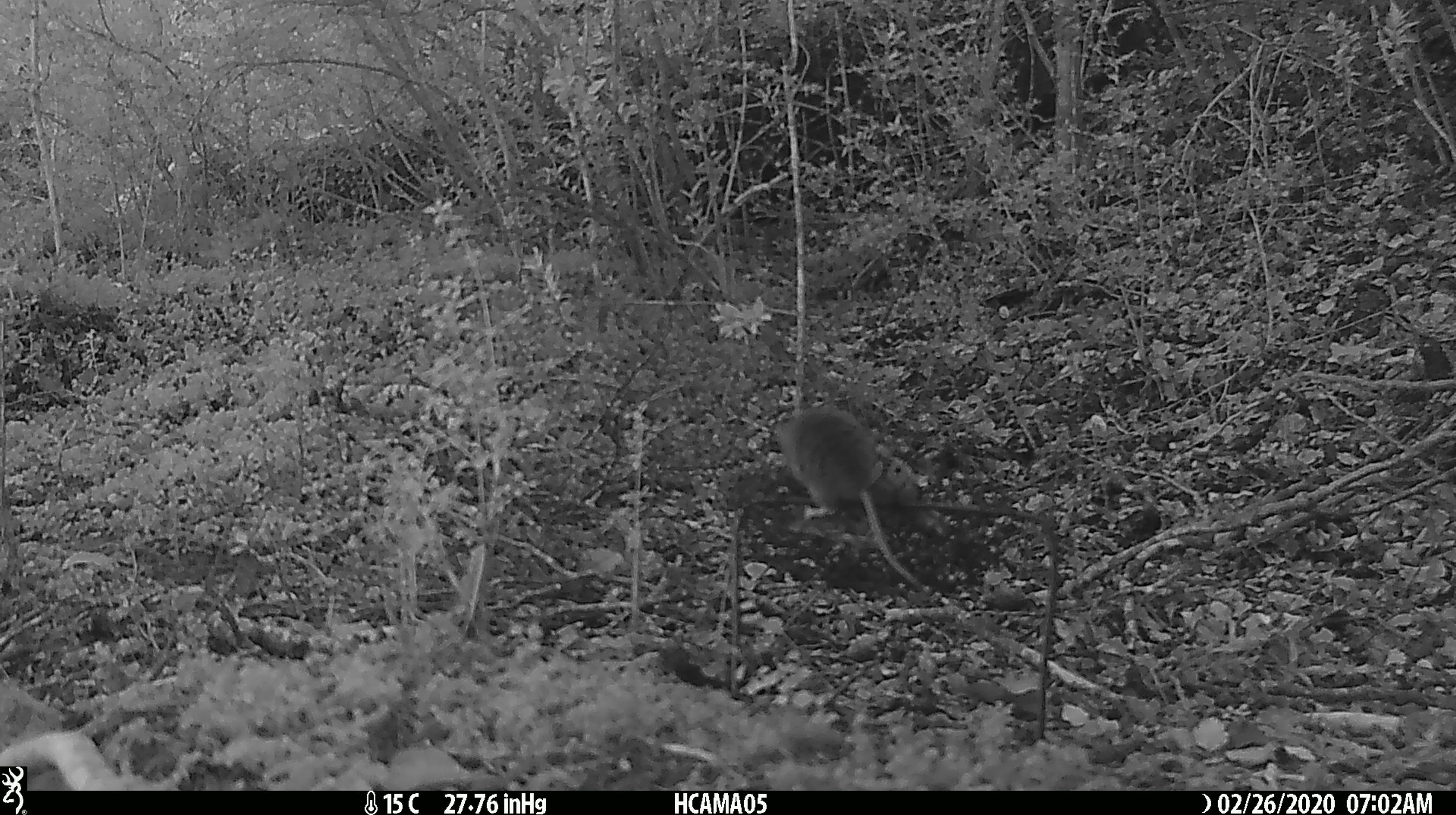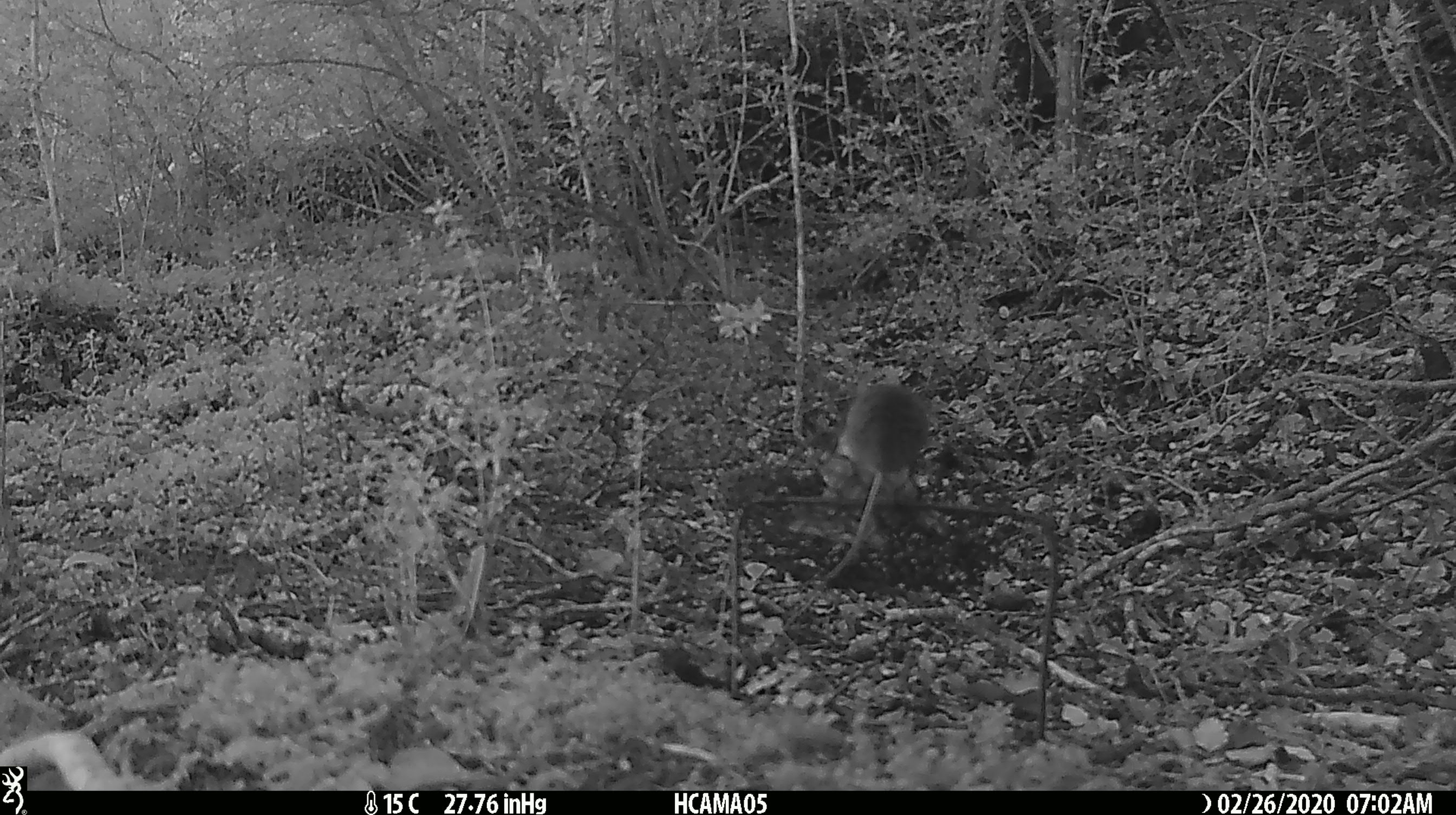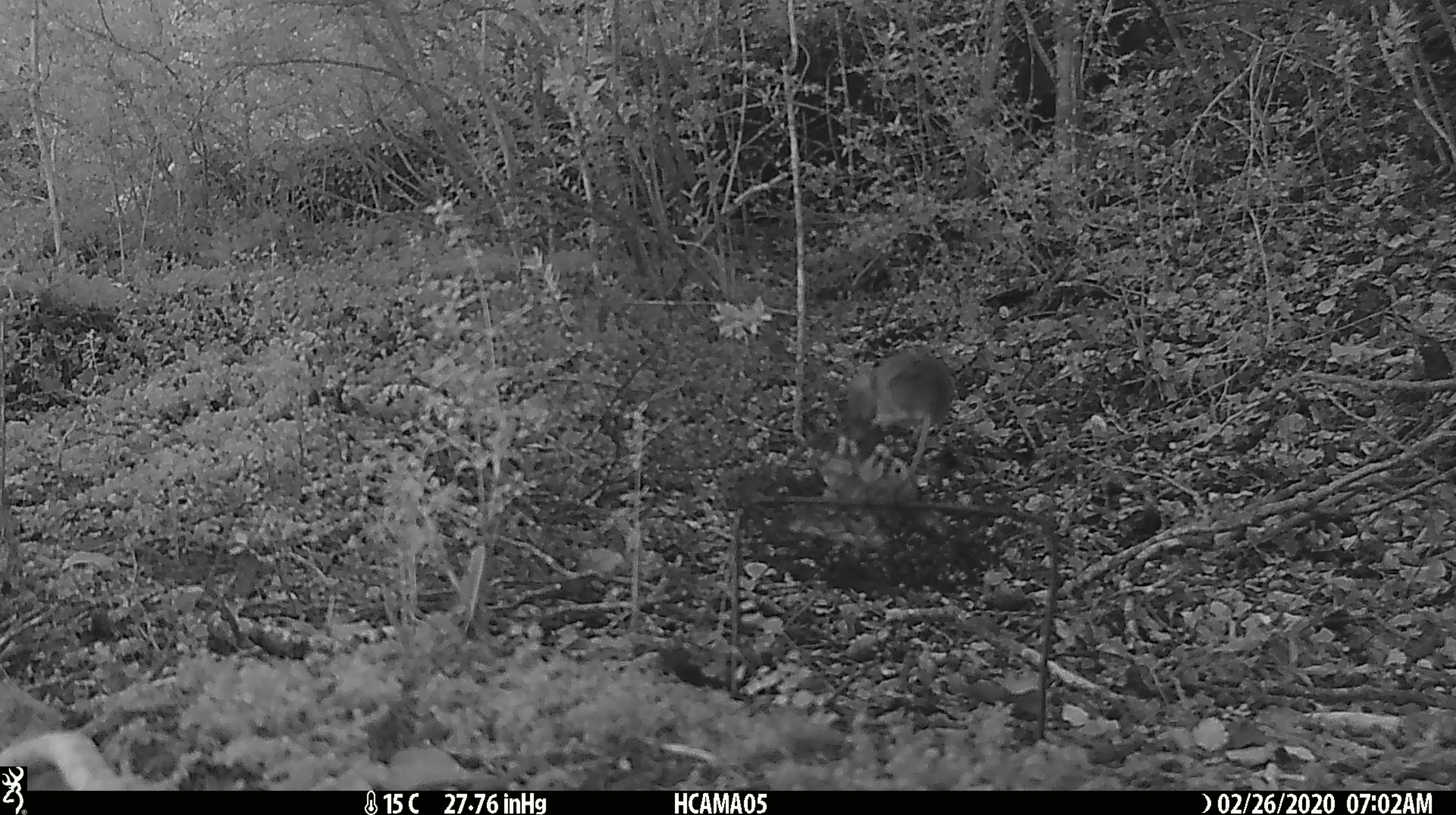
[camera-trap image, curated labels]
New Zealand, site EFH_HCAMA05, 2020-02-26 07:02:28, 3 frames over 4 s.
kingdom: Animalia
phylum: Chordata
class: Mammalia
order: Rodentia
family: Muridae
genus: Mus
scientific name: Mus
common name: mouse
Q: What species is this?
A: Mouse (Mus).